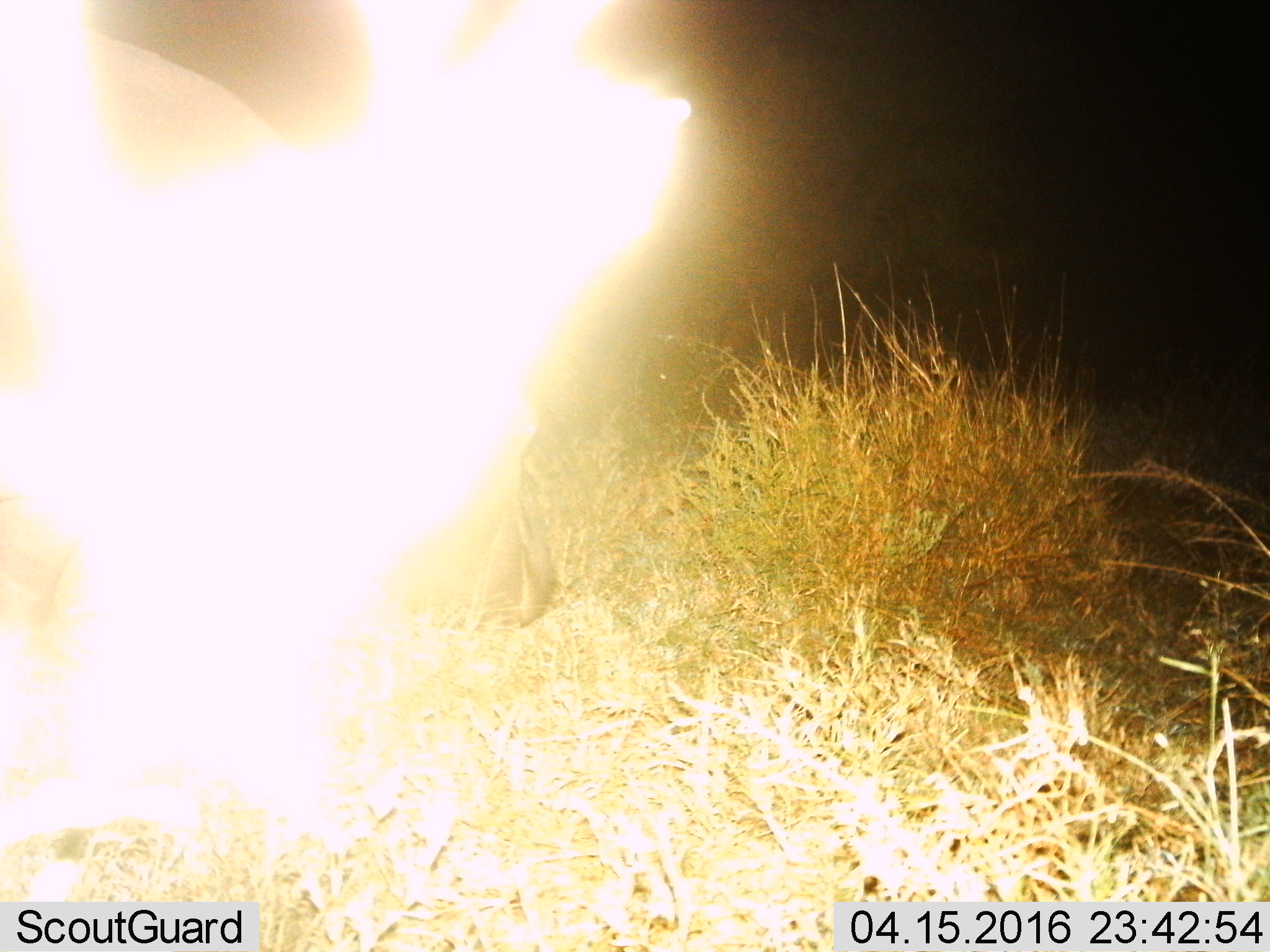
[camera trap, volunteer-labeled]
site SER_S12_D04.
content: unidentified animal